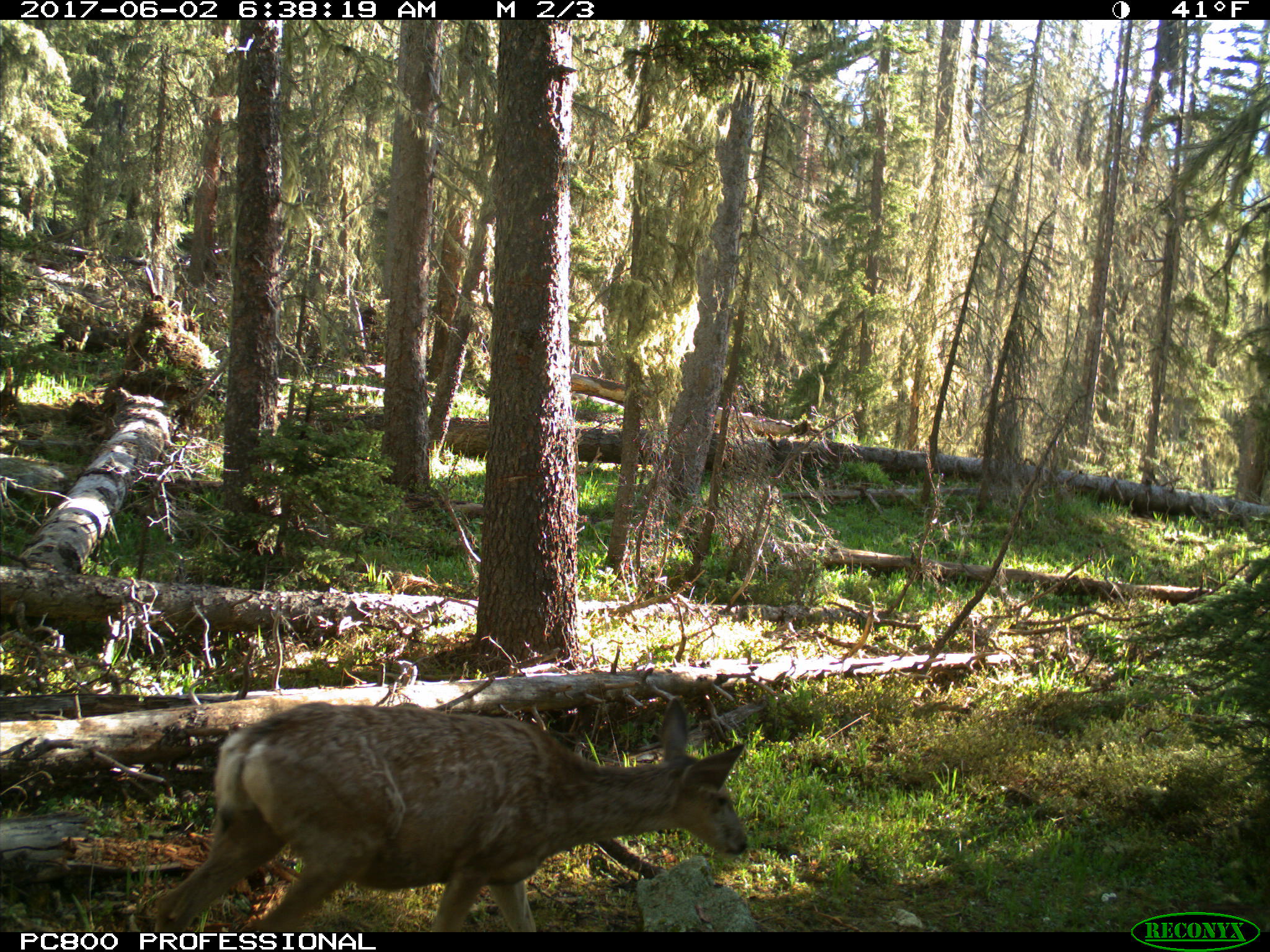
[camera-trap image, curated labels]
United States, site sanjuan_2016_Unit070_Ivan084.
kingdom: Animalia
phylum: Chordata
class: Mammalia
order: Artiodactyla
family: Cervidae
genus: Odocoileus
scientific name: Odocoileus hemionus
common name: mule deer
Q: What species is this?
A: Odocoileus hemionus (mule deer).